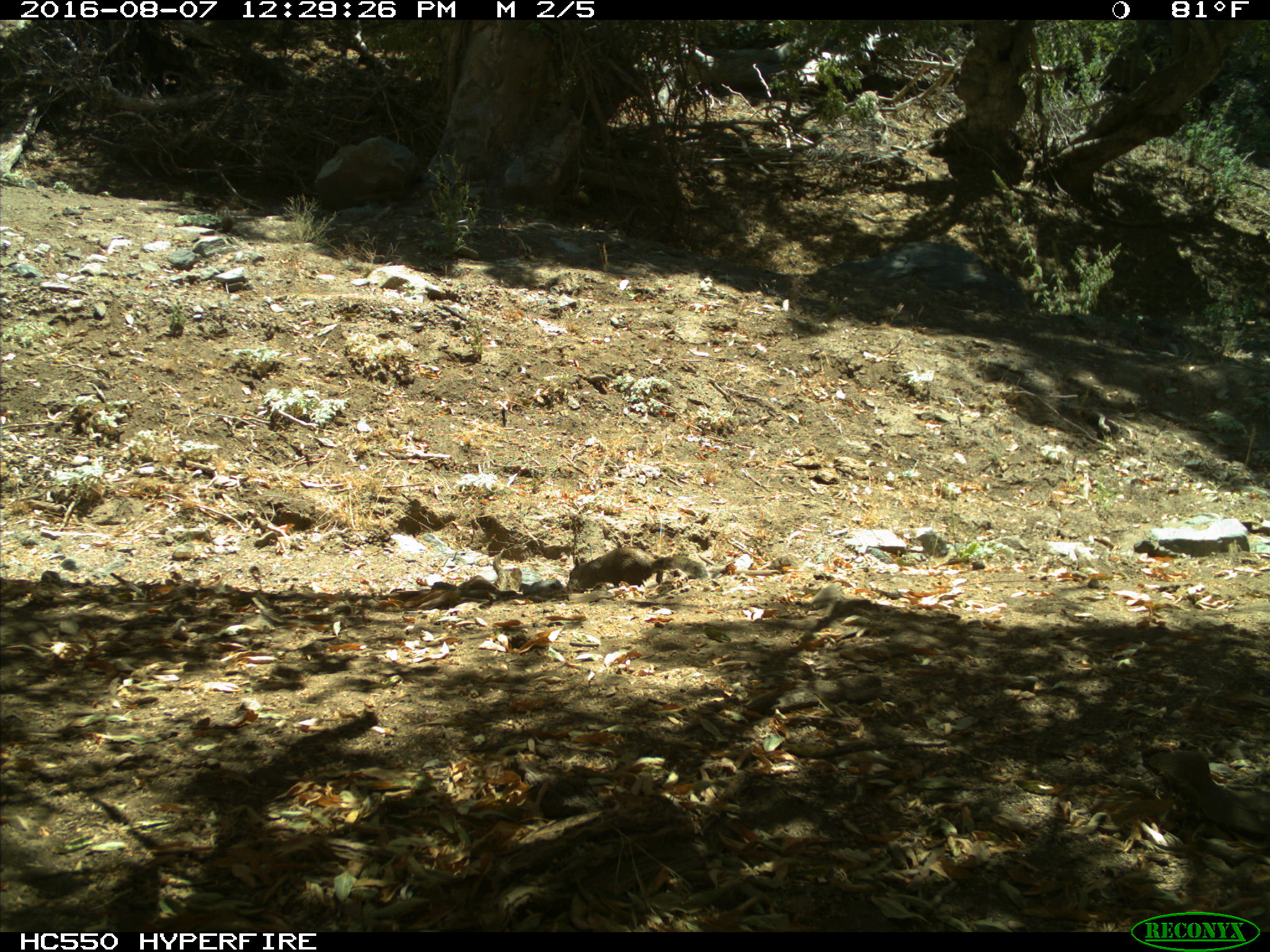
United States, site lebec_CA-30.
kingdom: Animalia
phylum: Chordata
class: Mammalia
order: Rodentia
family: Sciuridae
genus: Otospermophilus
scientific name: Otospermophilus beecheyi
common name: california ground squirrel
Otospermophilus beecheyi (california ground squirrel).